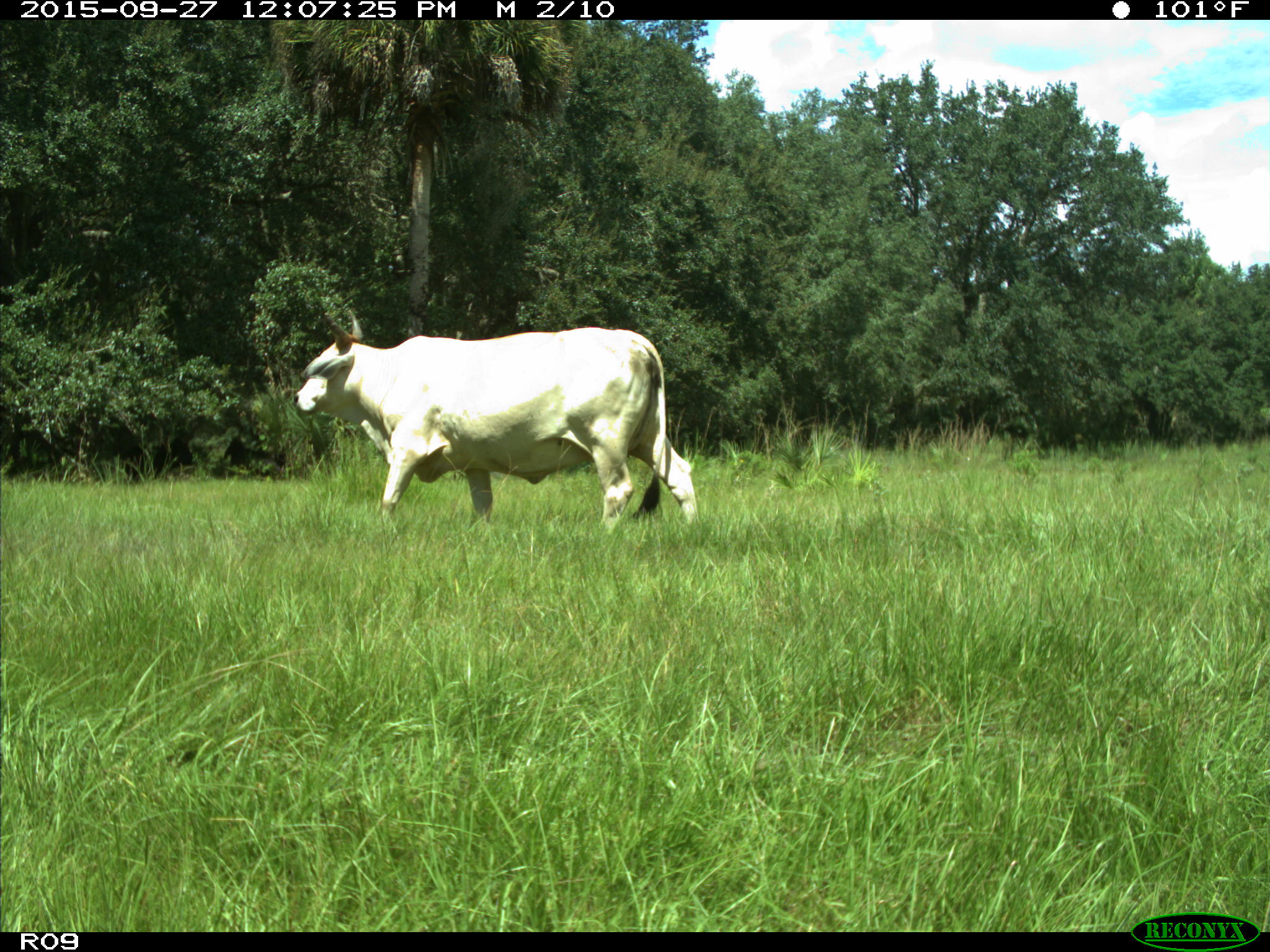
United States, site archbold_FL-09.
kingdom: Animalia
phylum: Chordata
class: Mammalia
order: Artiodactyla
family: Bovidae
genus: Bos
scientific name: Bos taurus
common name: domestic cow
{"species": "Bos taurus (domestic cow)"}